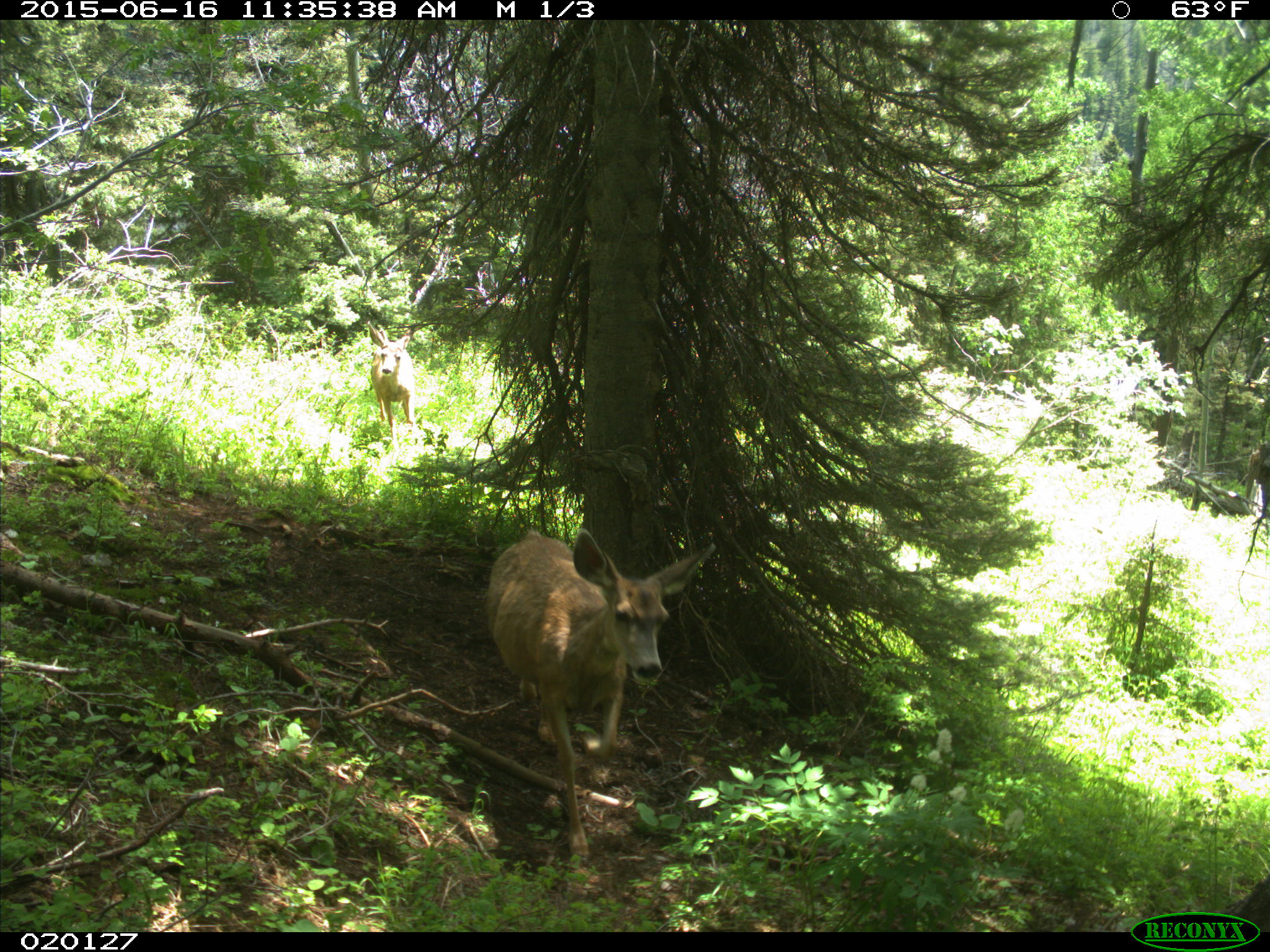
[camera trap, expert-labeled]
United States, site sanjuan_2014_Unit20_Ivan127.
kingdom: Animalia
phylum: Chordata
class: Mammalia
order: Artiodactyla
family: Cervidae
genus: Odocoileus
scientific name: Odocoileus hemionus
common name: mule deer